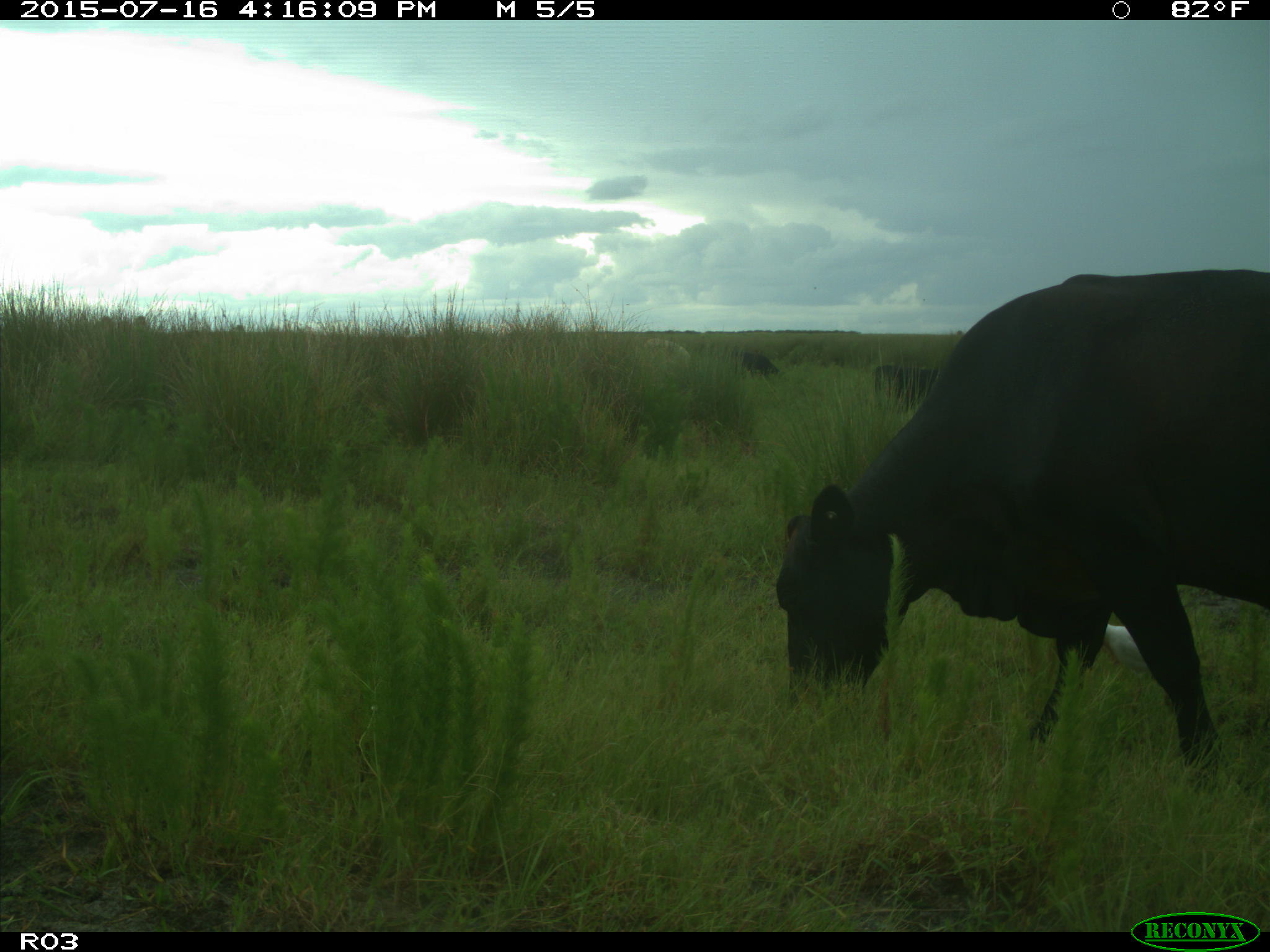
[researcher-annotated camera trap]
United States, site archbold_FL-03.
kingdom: Animalia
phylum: Chordata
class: Mammalia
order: Artiodactyla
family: Bovidae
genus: Bos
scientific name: Bos taurus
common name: domestic cow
Bos taurus (domestic cow).